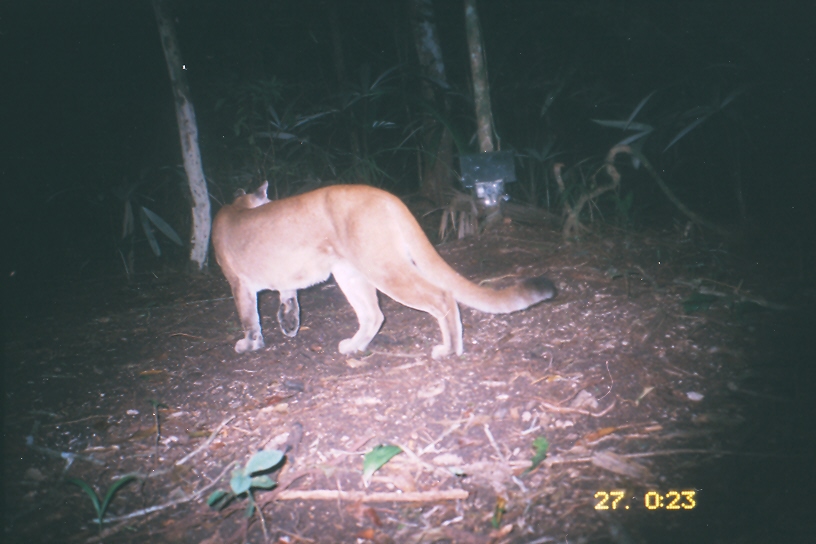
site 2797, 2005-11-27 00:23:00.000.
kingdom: Animalia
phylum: Chordata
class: Mammalia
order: Carnivora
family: Felidae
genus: Puma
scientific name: Puma concolor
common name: mountain lion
Puma concolor (mountain lion), count 1.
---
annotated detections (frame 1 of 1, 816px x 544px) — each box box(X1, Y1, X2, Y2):
puma concolor: box(210, 178, 558, 362)